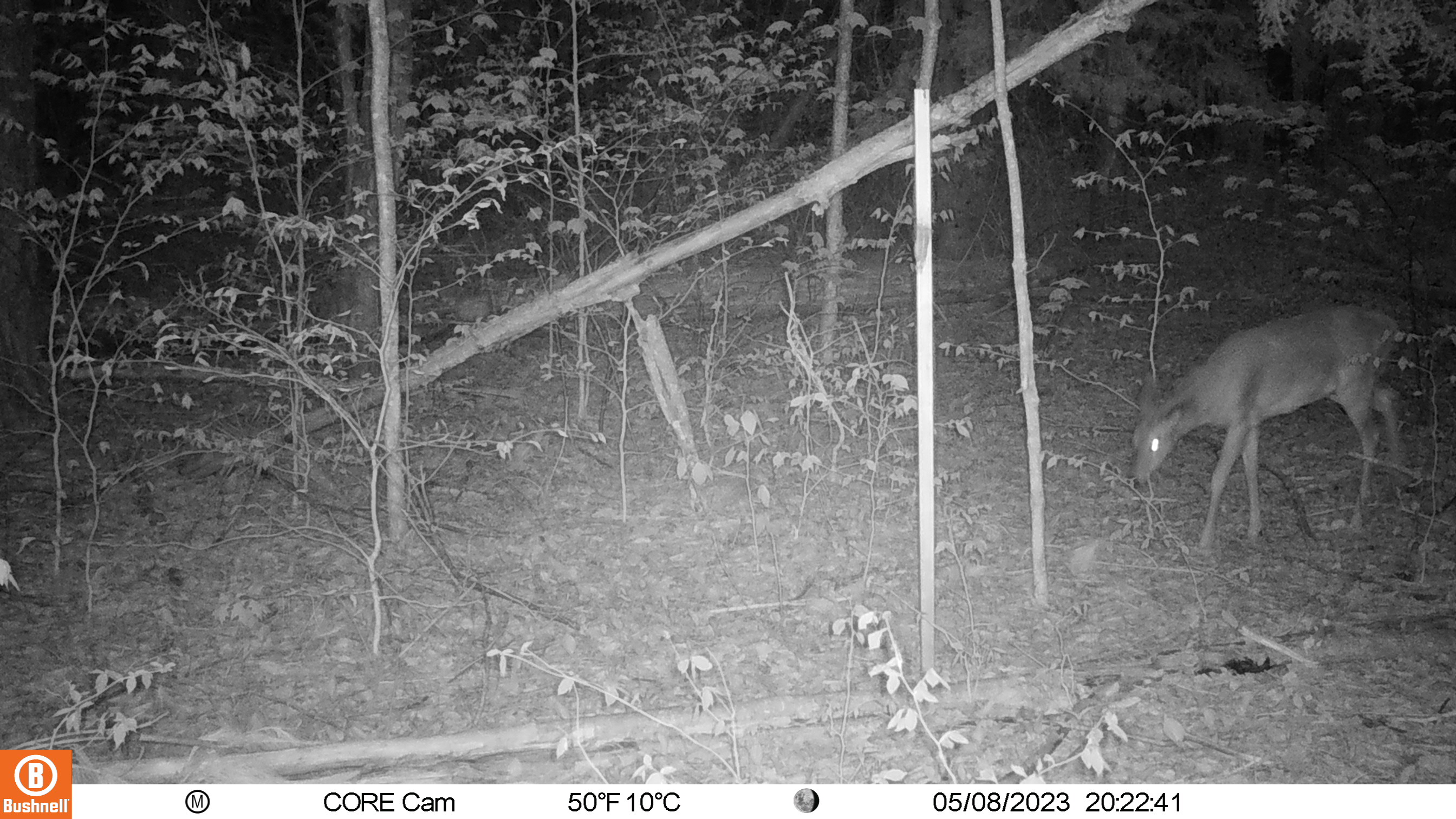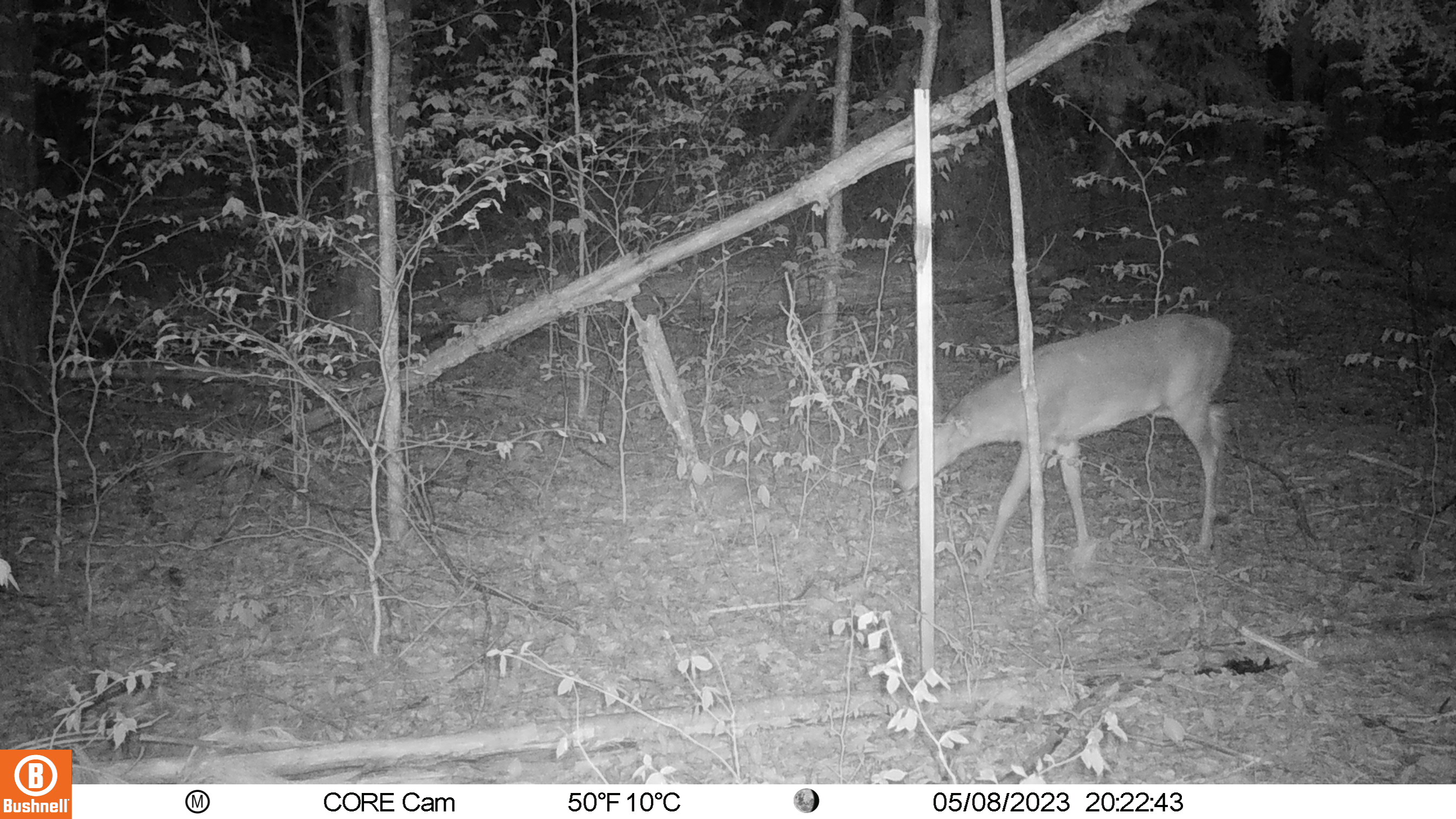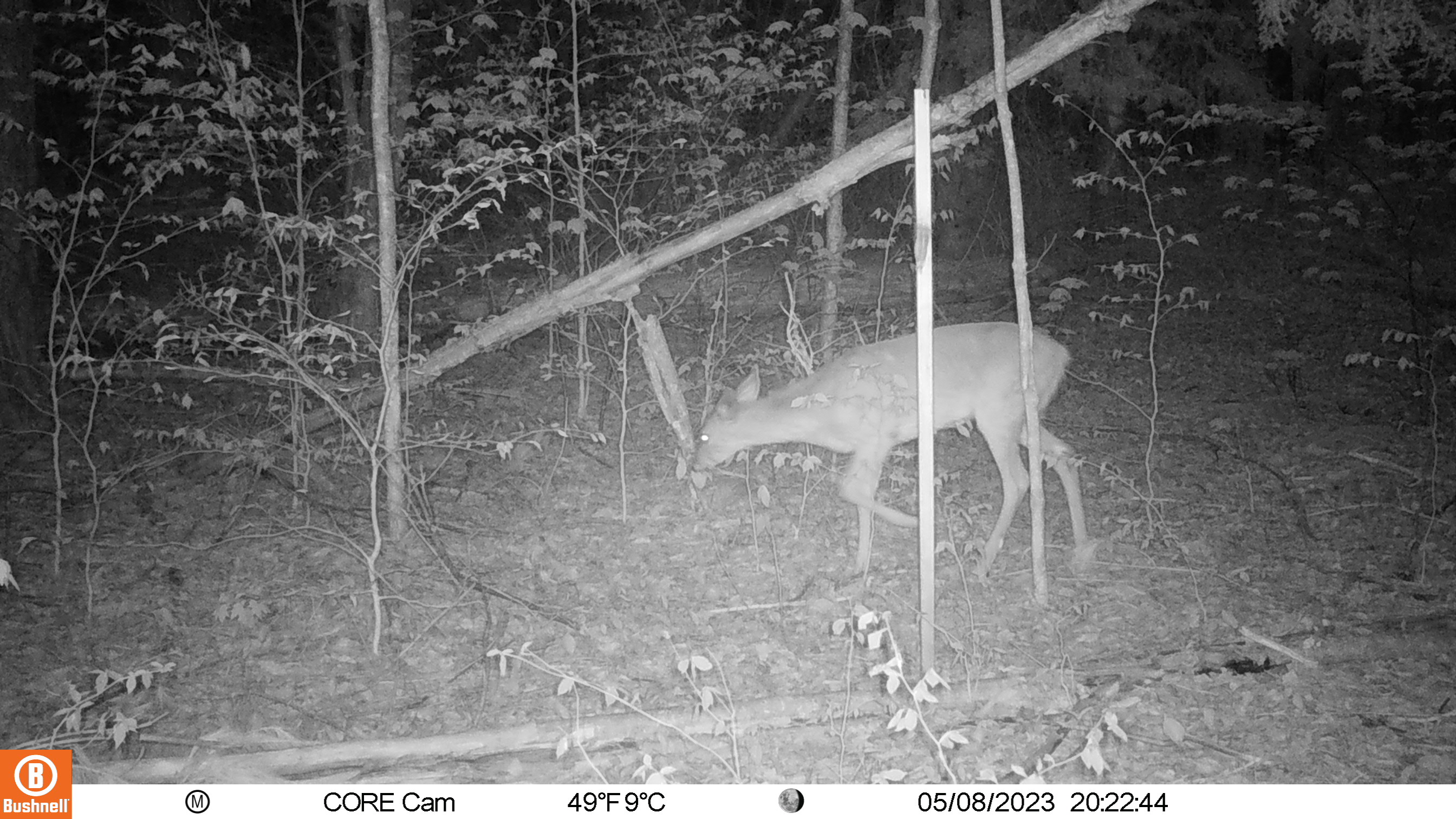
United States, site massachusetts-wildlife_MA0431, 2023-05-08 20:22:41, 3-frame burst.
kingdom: Animalia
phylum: Chordata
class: Mammalia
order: Artiodactyla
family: Cervidae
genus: Odocoileus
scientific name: Odocoileus virginianus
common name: white-tailed deer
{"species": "white-tailed deer (Odocoileus virginianus)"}